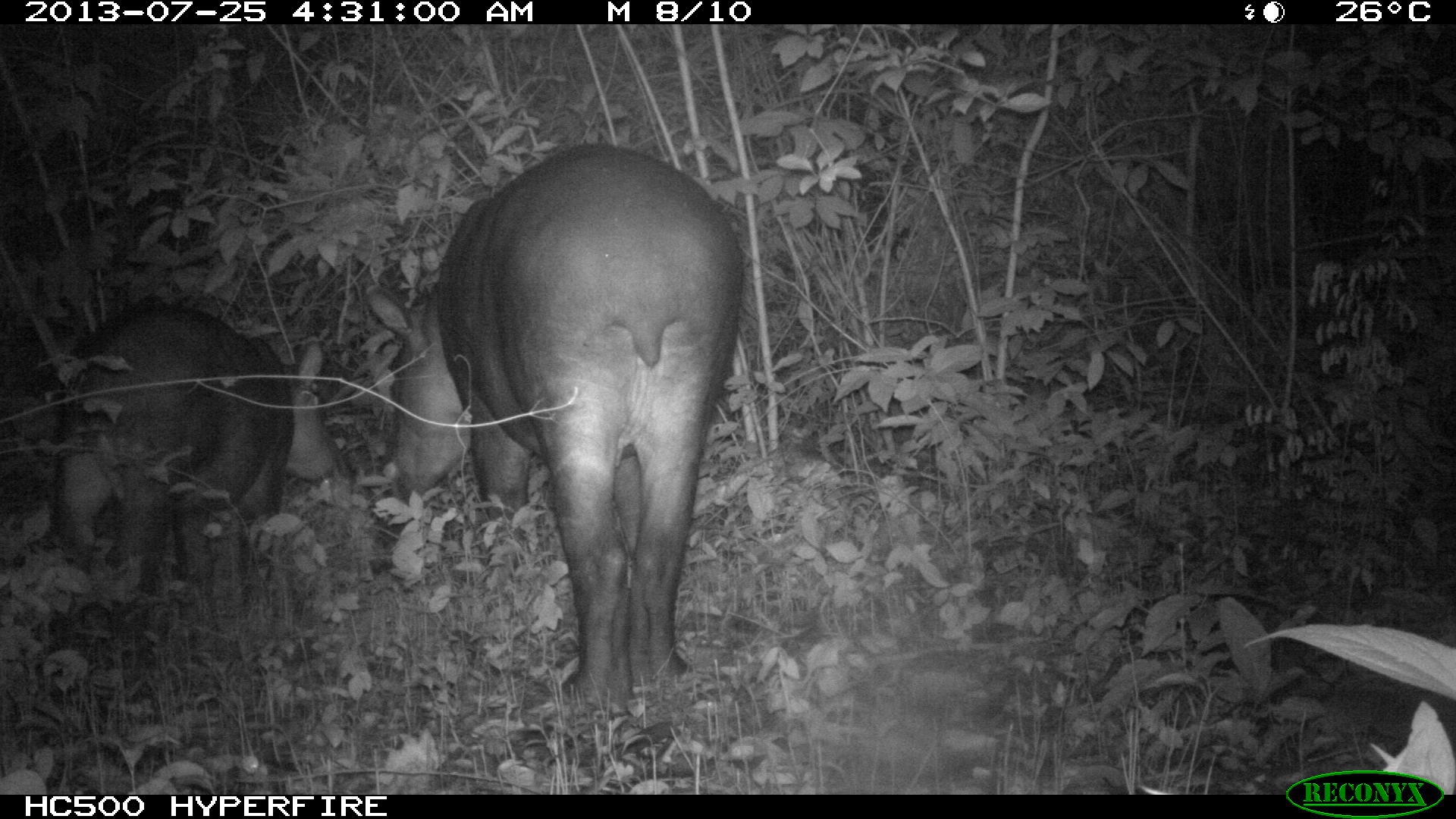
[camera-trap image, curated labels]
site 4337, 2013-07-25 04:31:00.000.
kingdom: Animalia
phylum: Chordata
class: Mammalia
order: Perissodactyla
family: Tapiridae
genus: Tapirus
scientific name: Tapirus bairdii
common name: baird's tapir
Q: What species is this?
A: Tapirus bairdii (baird's tapir).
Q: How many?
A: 2.